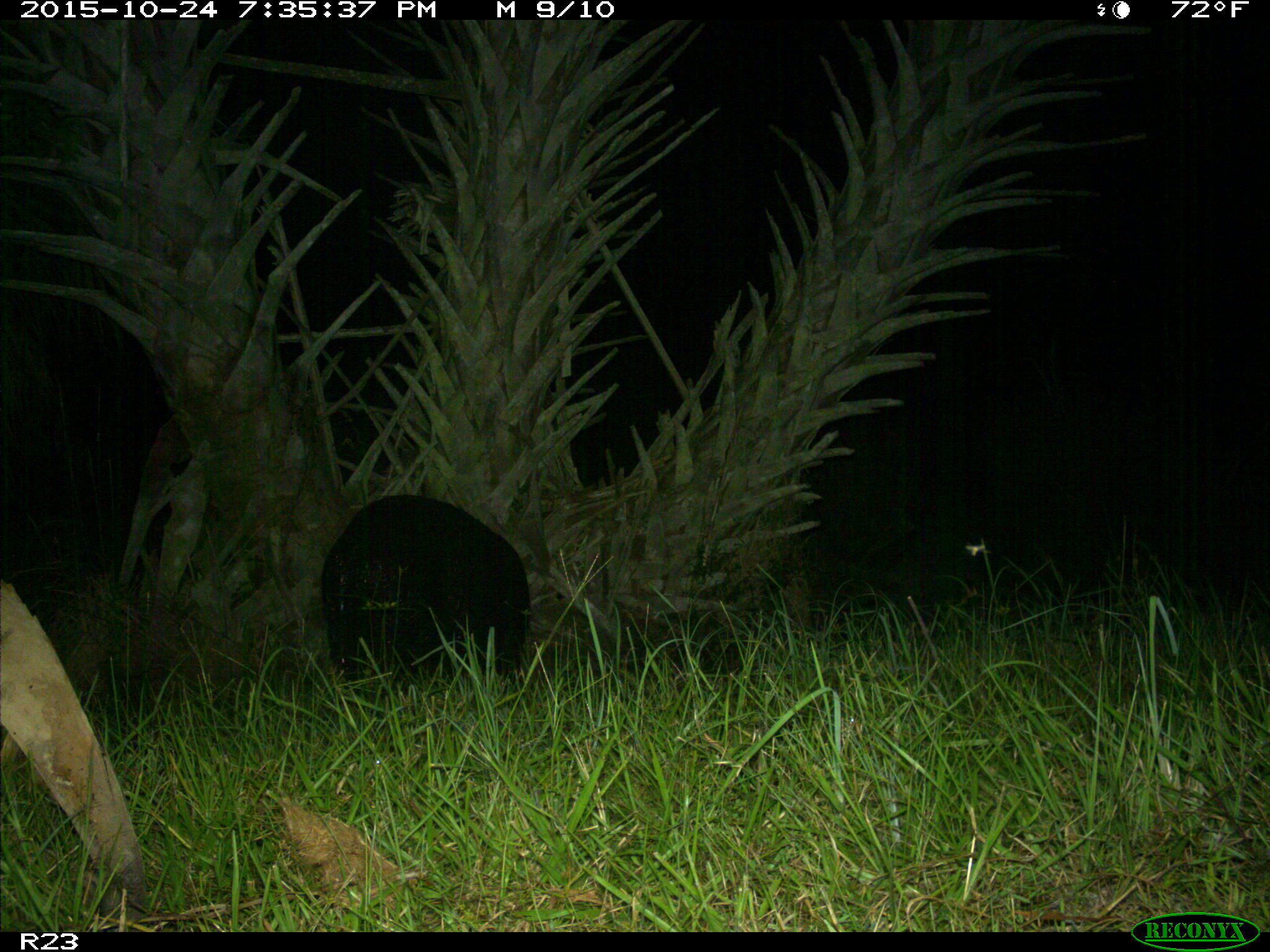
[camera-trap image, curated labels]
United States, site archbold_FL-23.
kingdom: Animalia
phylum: Chordata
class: Mammalia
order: Artiodactyla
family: Suidae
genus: Sus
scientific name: Sus scrofa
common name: wild boar